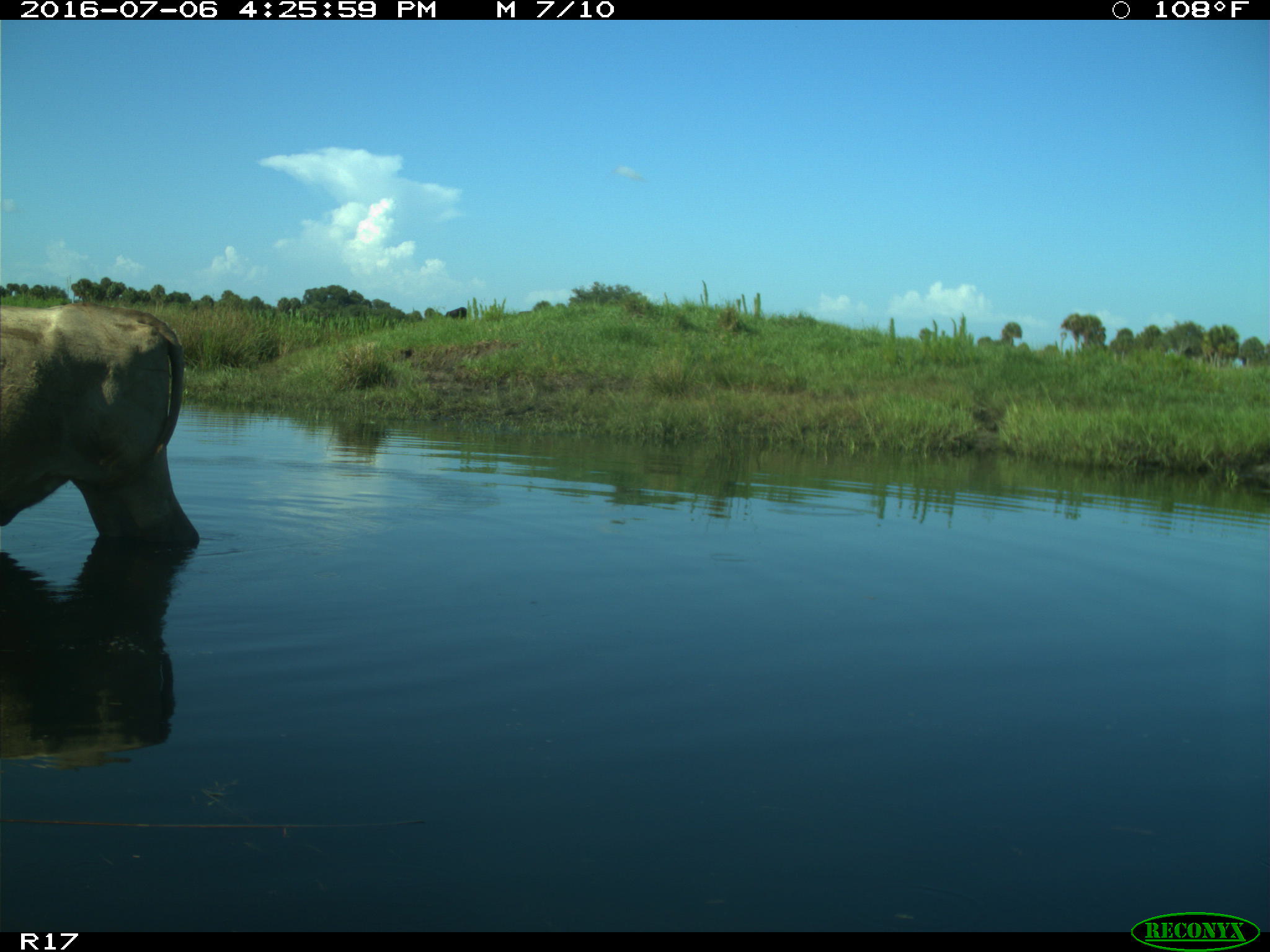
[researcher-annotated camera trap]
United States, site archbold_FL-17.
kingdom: Animalia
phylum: Chordata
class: Mammalia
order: Artiodactyla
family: Bovidae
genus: Bos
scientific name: Bos taurus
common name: domestic cow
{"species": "Bos taurus (domestic cow)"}